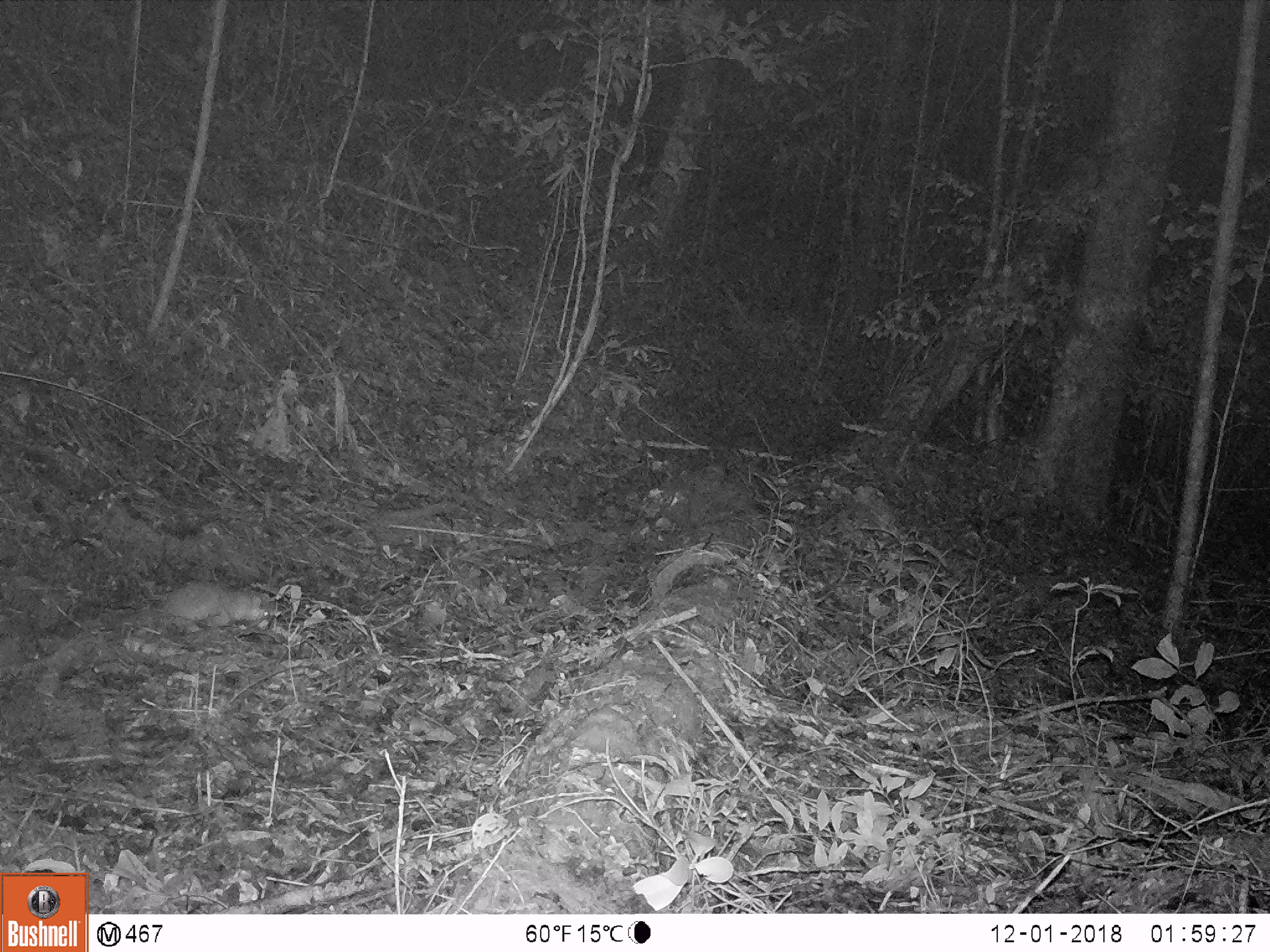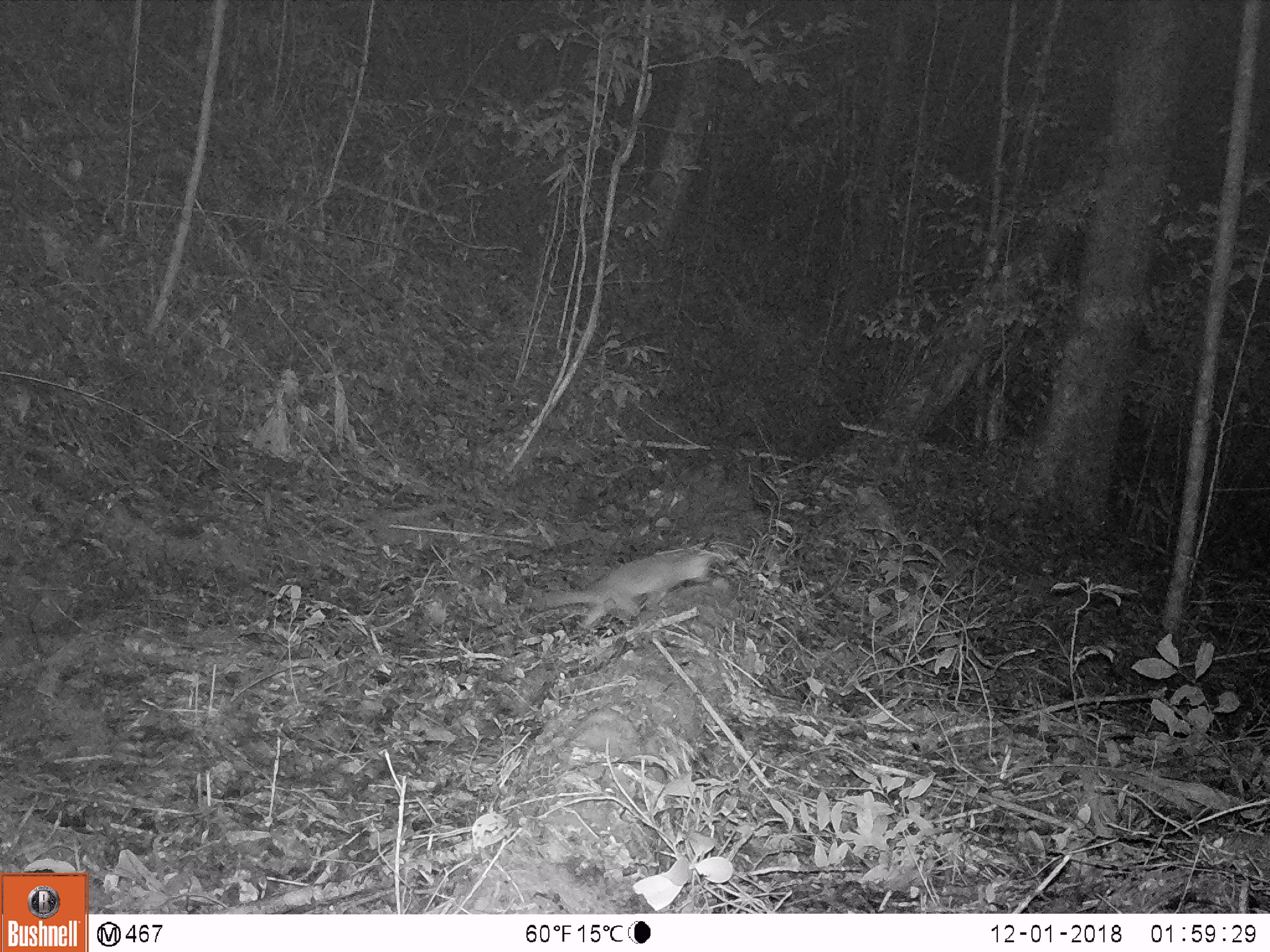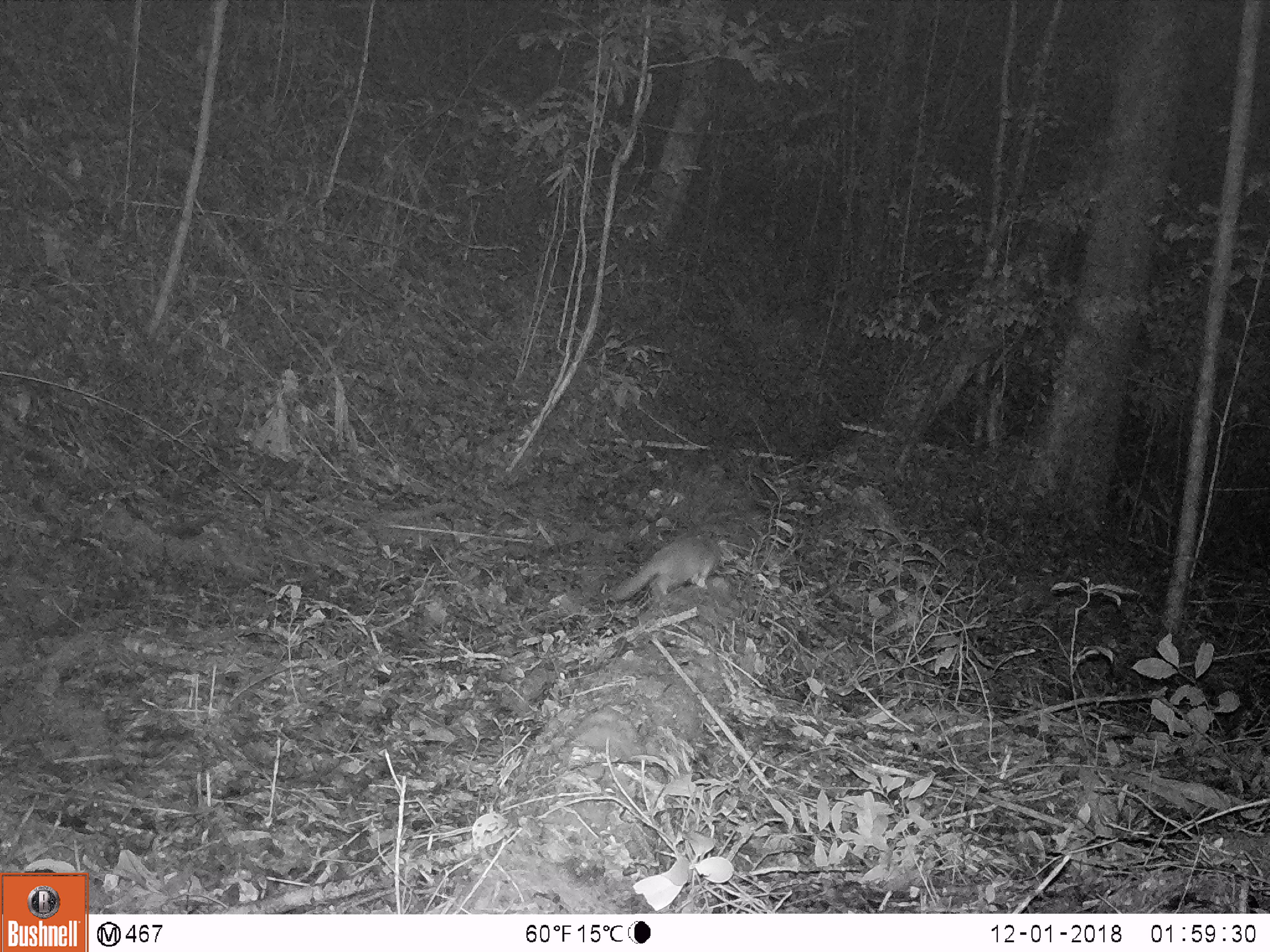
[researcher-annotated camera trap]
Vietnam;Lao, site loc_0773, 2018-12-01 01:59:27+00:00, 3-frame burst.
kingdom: Animalia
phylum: Chordata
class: Mammalia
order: Carnivora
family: Mustelidae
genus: Melogale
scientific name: Melogale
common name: ferret badger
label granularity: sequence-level